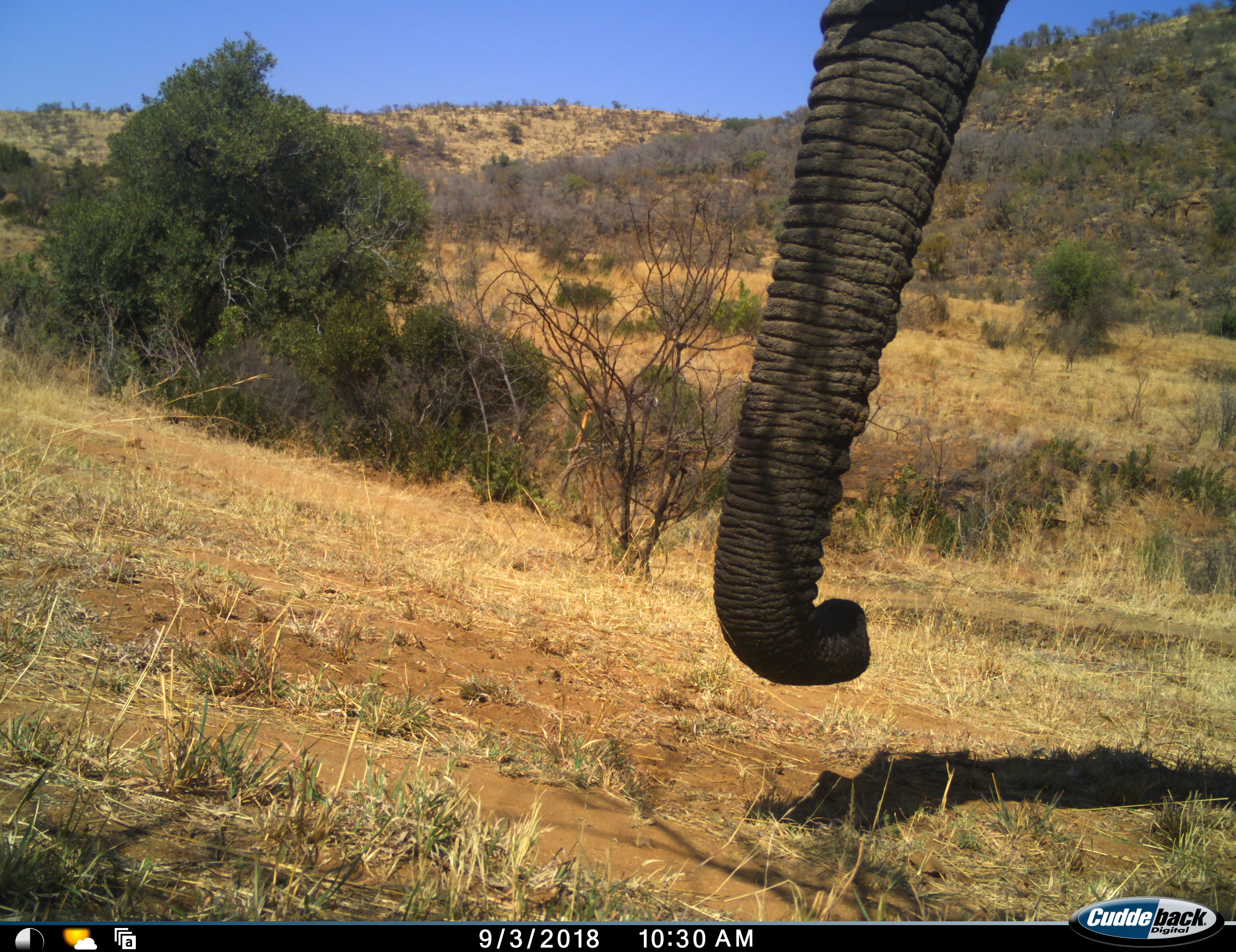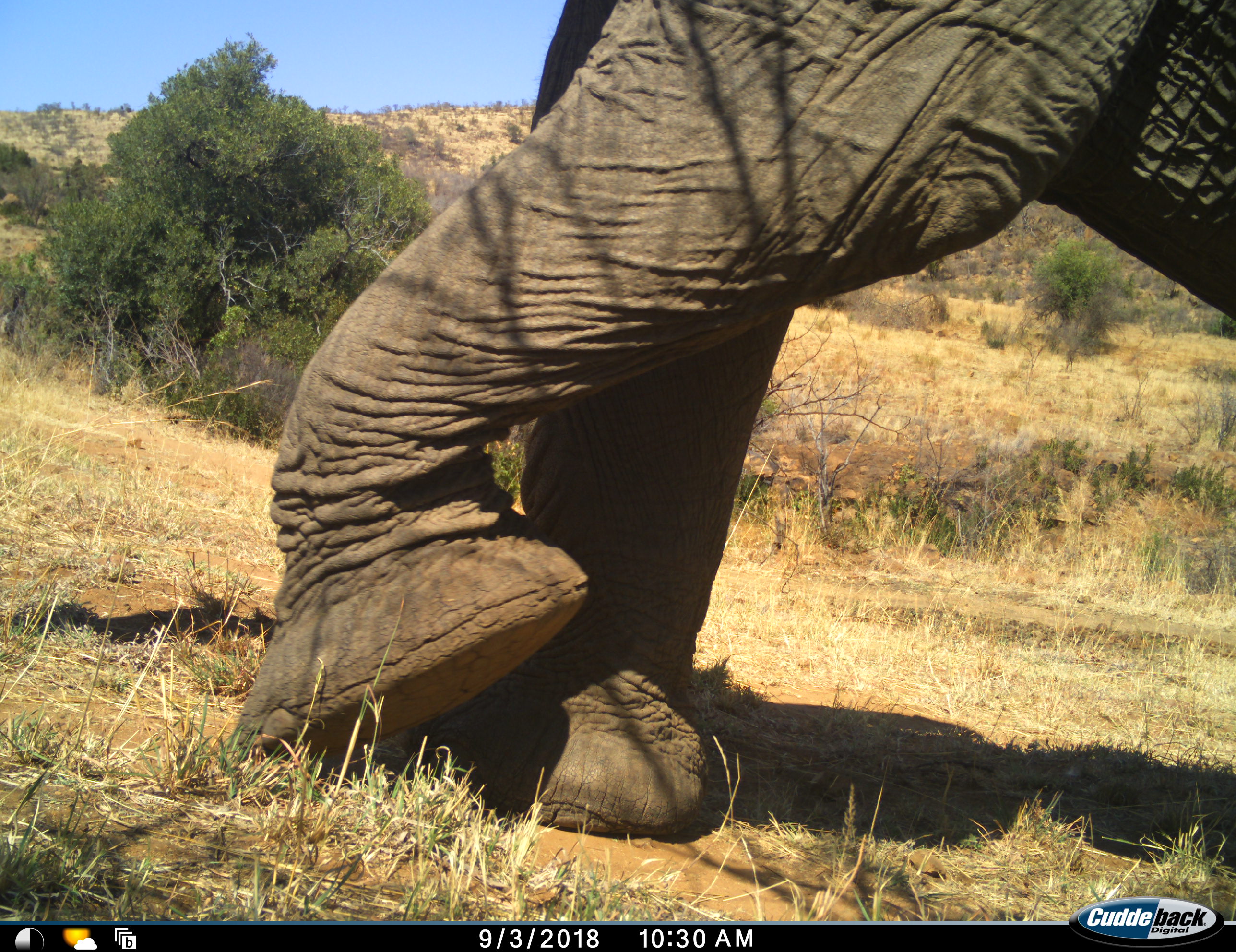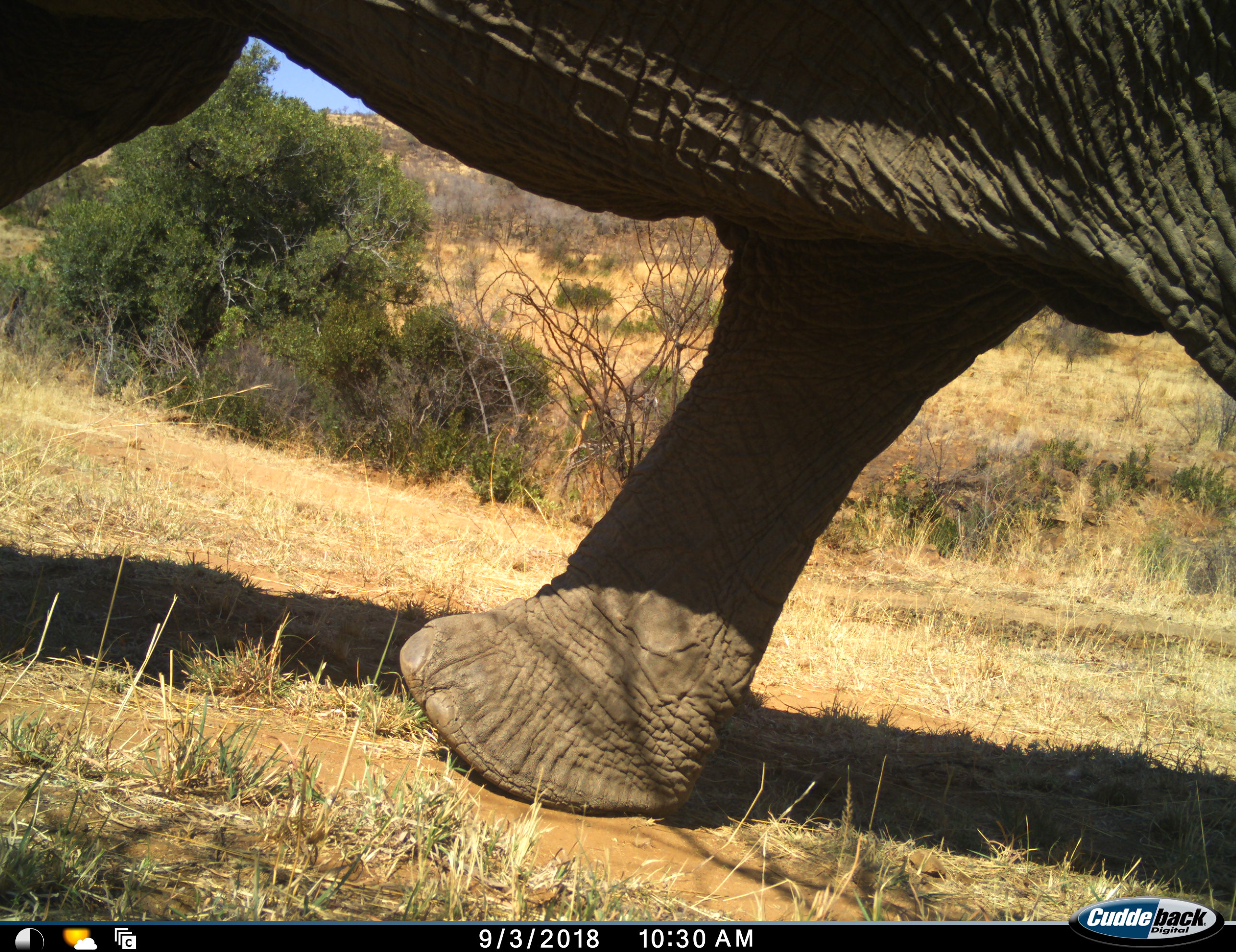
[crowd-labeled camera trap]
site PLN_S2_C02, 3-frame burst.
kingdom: Animalia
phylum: Chordata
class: Mammalia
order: Proboscidea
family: Elephantidae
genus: Loxodonta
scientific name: Loxodonta africana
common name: african bush elephant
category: elephant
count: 1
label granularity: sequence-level